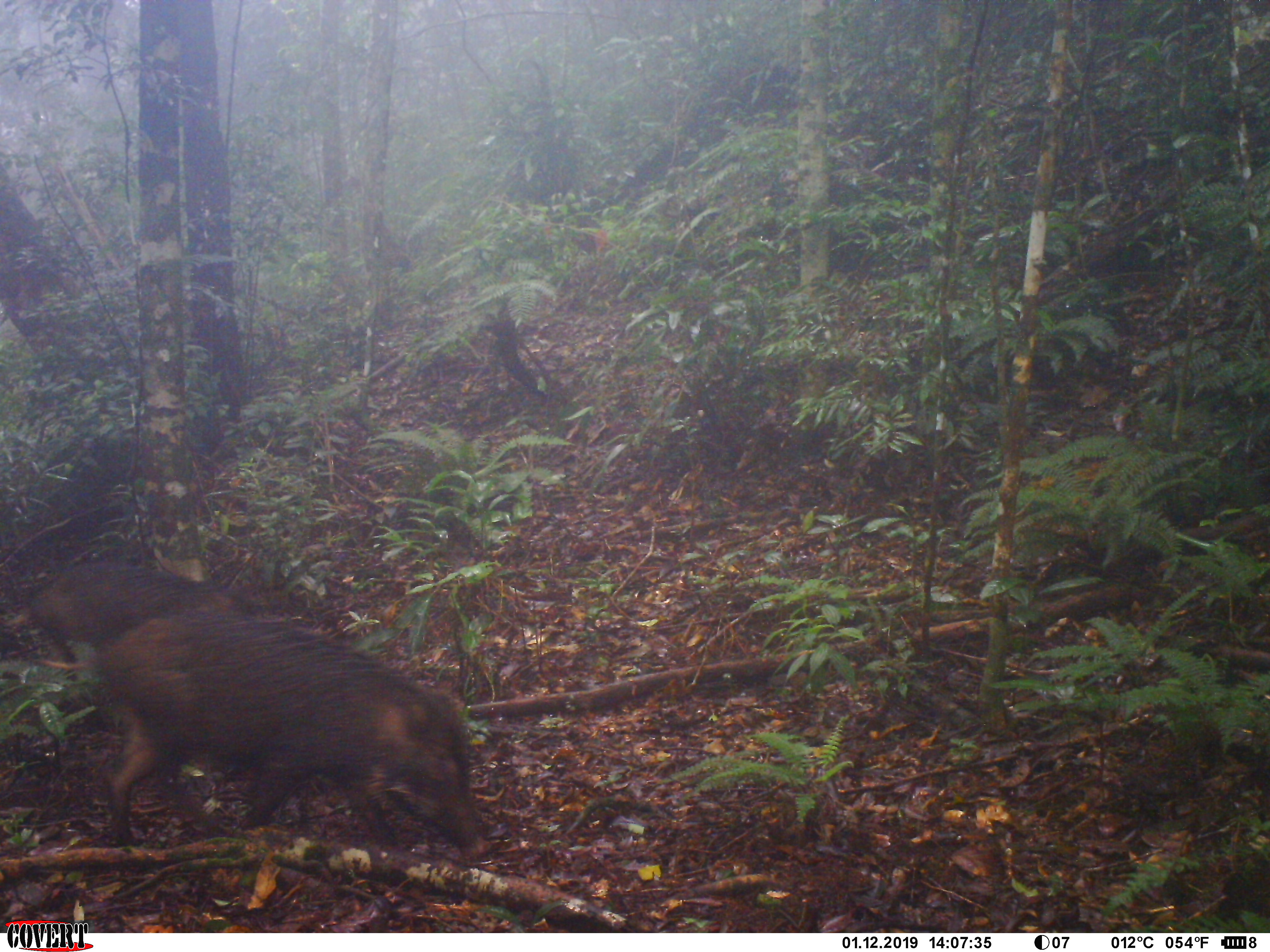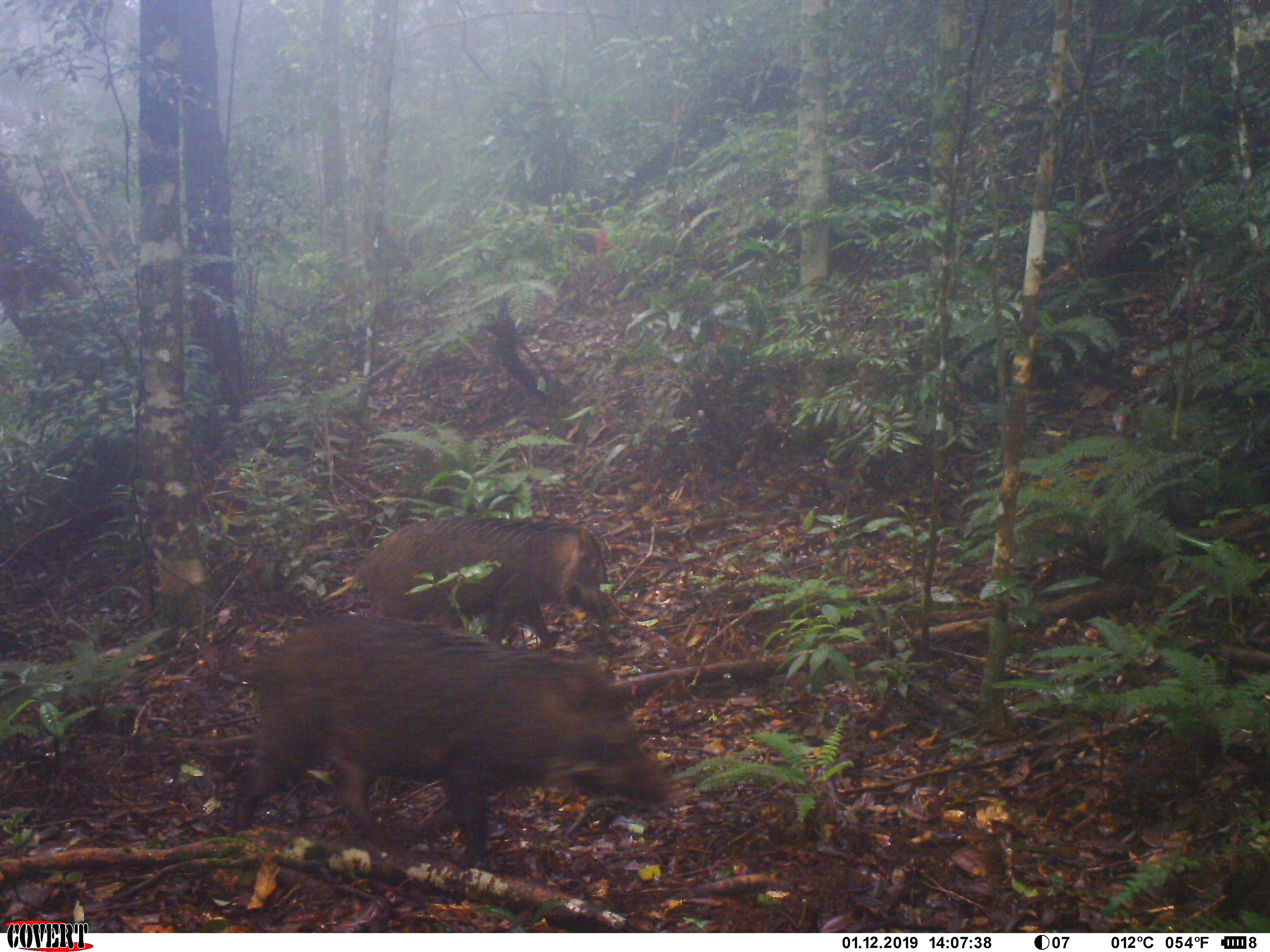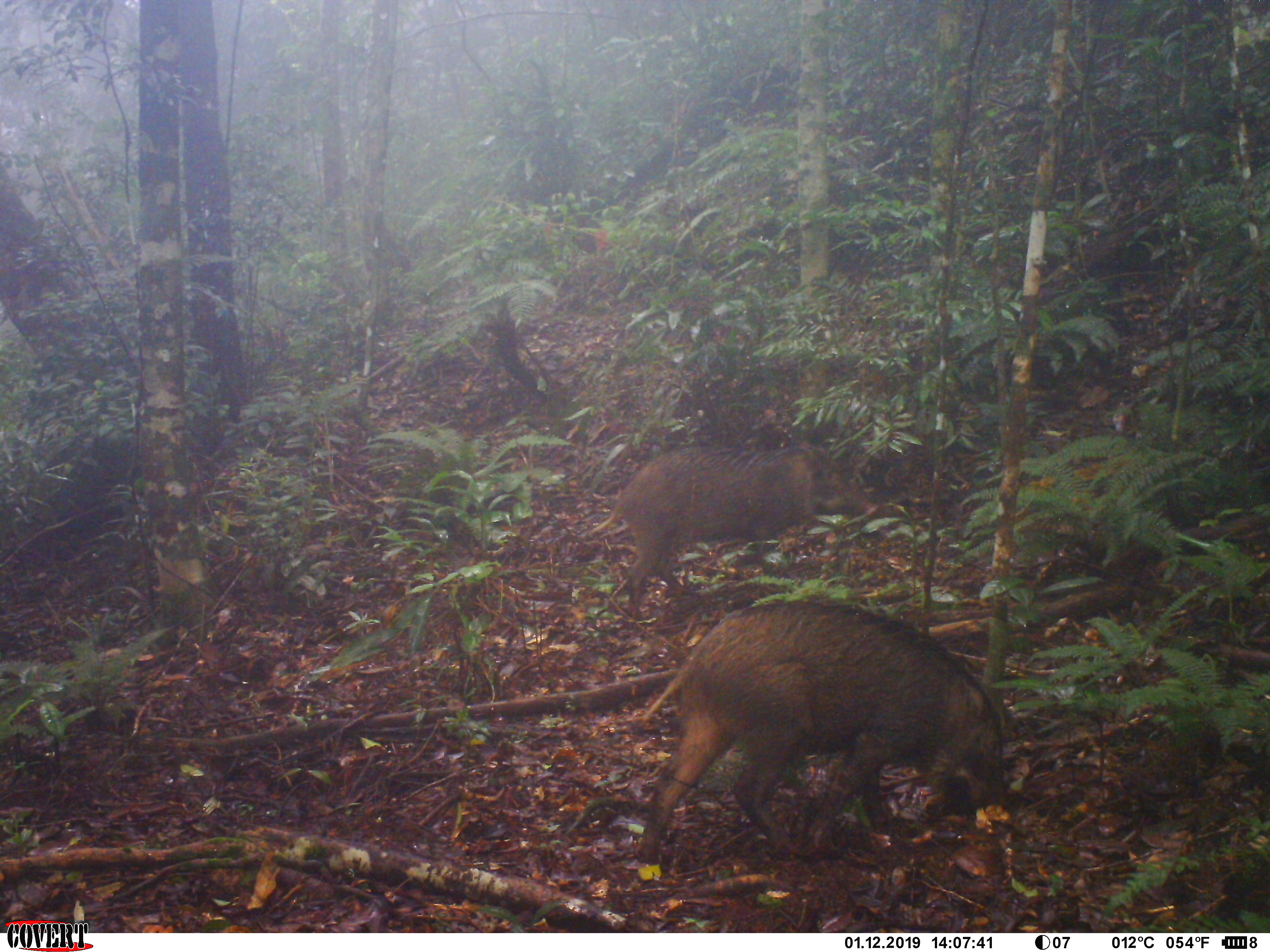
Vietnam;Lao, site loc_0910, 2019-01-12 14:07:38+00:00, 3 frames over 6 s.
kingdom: Animalia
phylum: Chordata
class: Mammalia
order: Artiodactyla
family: Suidae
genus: Sus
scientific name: Sus scrofa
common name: eurasian wild pig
Eurasian wild pig (Sus scrofa). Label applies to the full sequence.